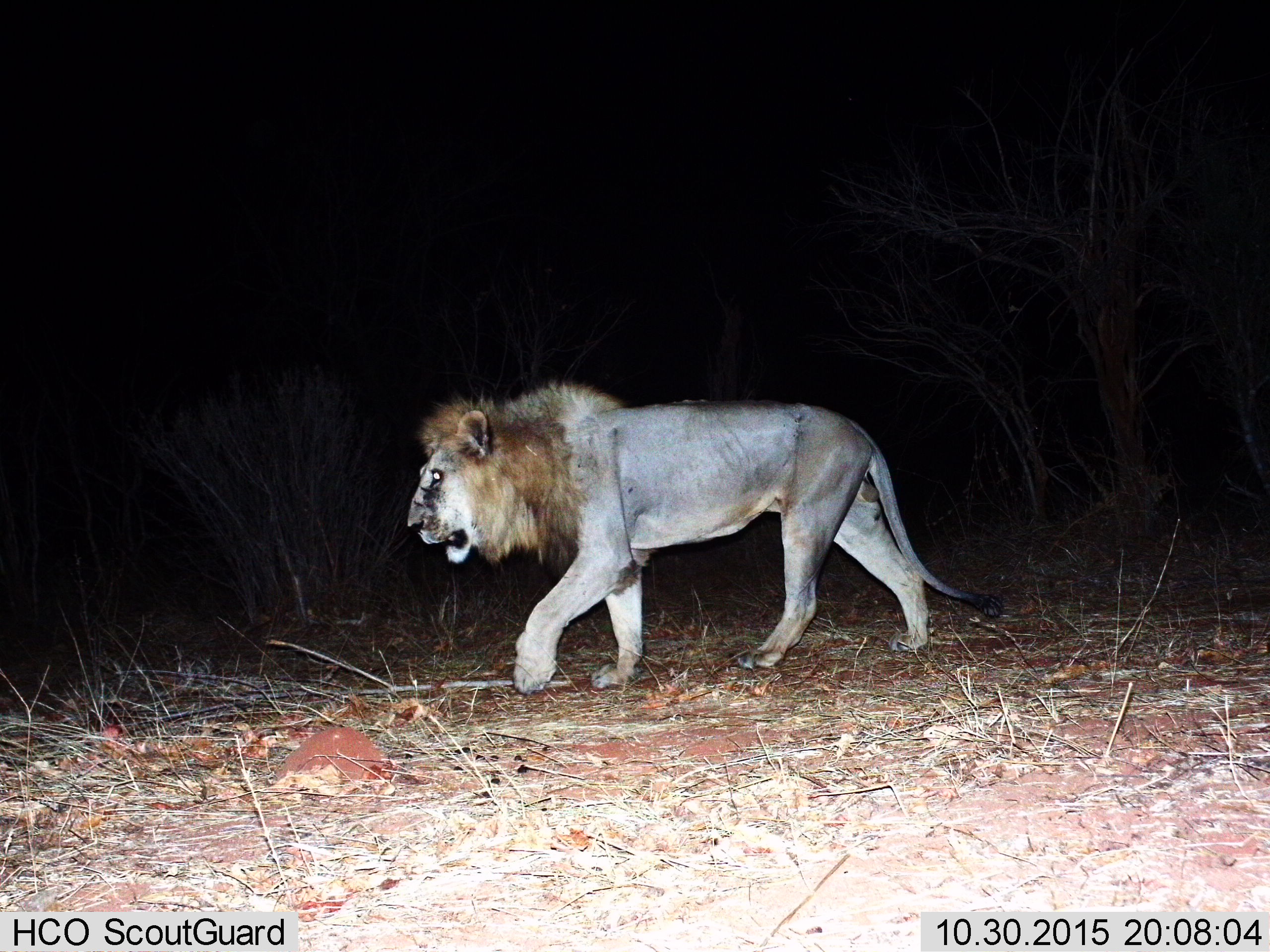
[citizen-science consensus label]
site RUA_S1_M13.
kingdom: Animalia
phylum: Chordata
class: Mammalia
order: Carnivora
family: Felidae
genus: Panthera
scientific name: Panthera leo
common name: lion male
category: lionmale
Lionmale (lion male) (Panthera leo), count 1. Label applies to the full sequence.